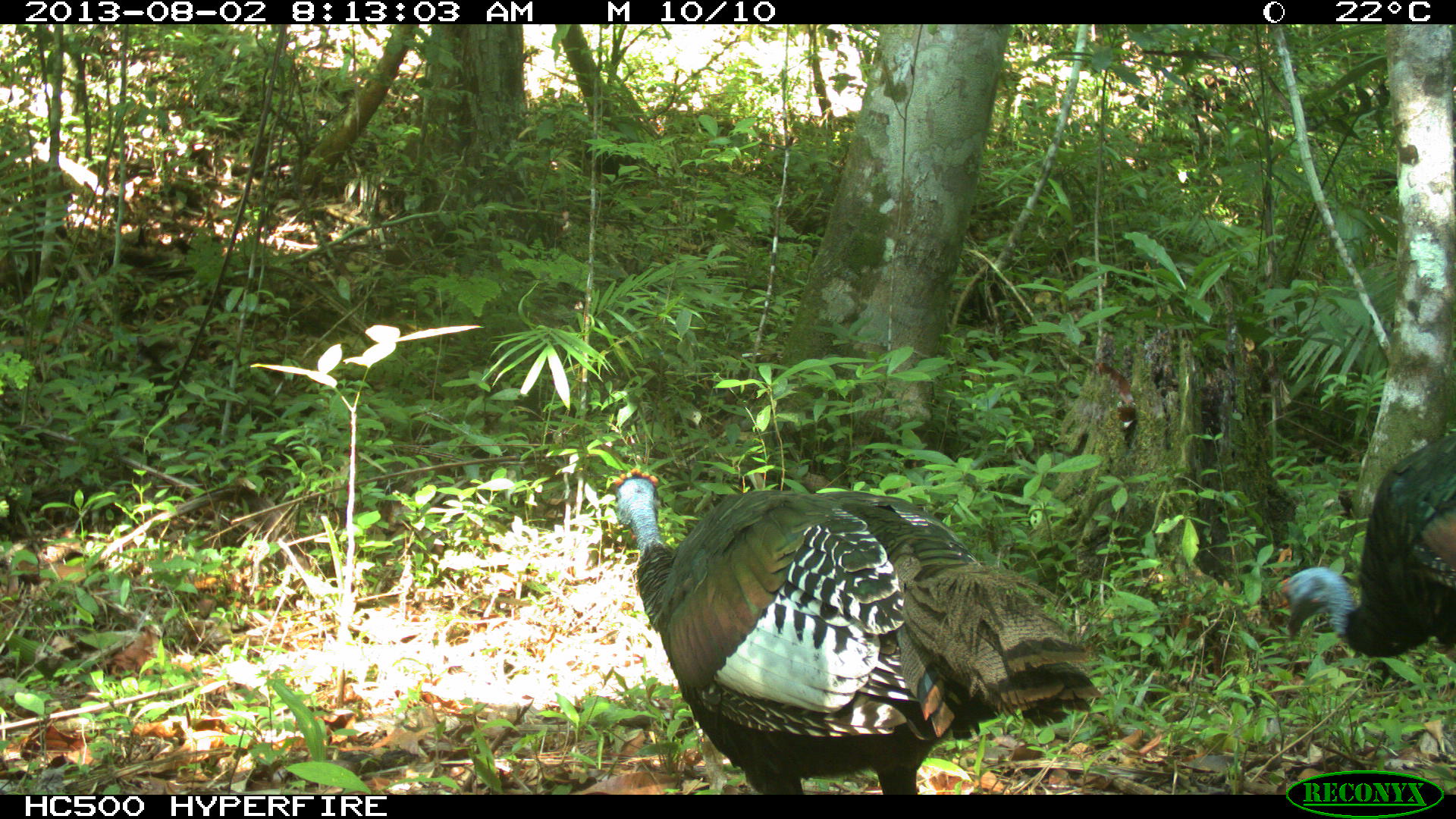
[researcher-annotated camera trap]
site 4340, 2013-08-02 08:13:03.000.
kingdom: Animalia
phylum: Chordata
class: Aves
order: Galliformes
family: Phasianidae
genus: Meleagris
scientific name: Meleagris ocellata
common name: ocellated turkey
Meleagris ocellata (ocellated turkey), count 1, sex male.